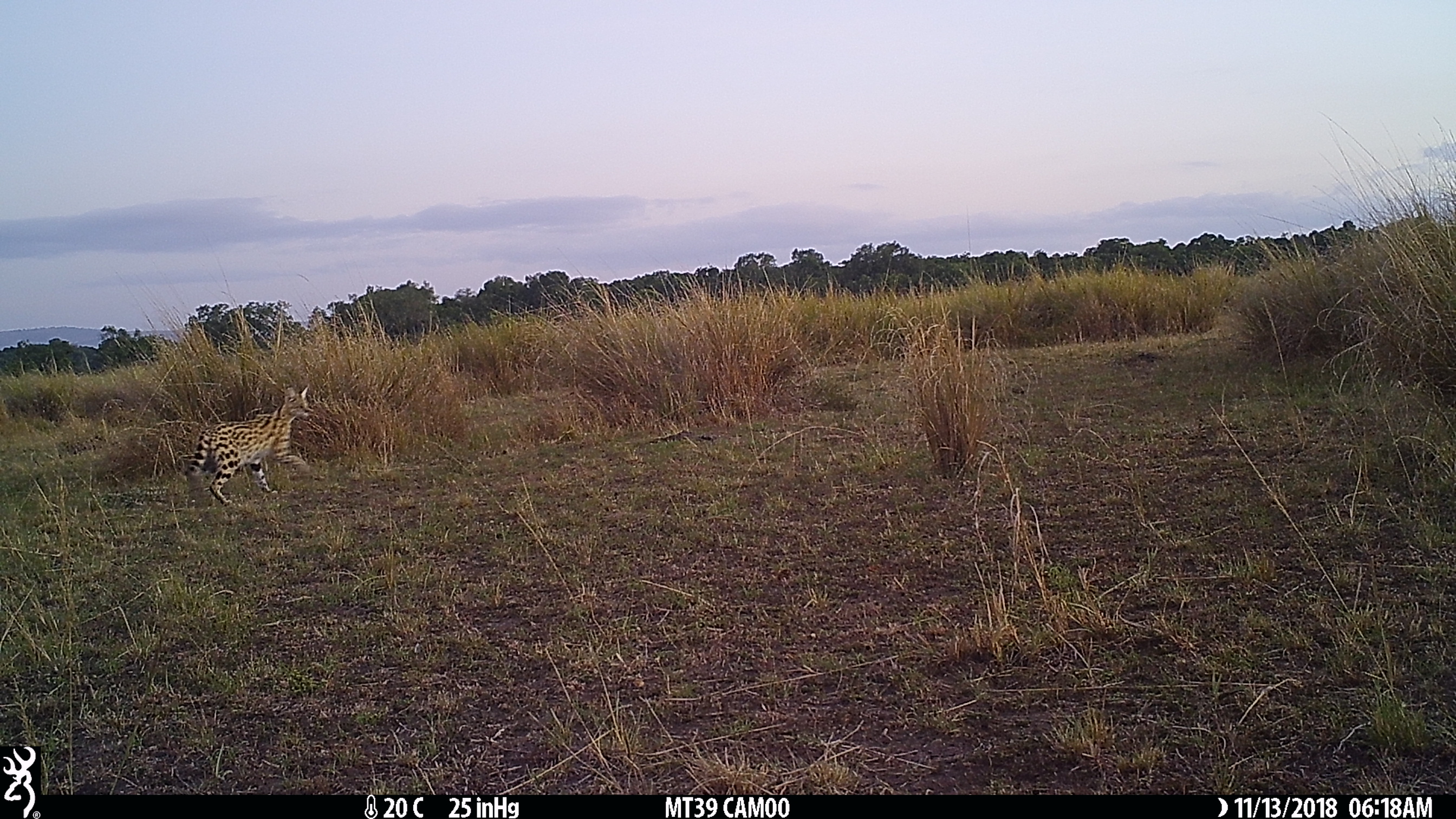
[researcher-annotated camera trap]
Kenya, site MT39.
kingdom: Animalia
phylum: Chordata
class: Mammalia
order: Carnivora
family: Felidae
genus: Leptailurus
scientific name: Leptailurus serval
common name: serval